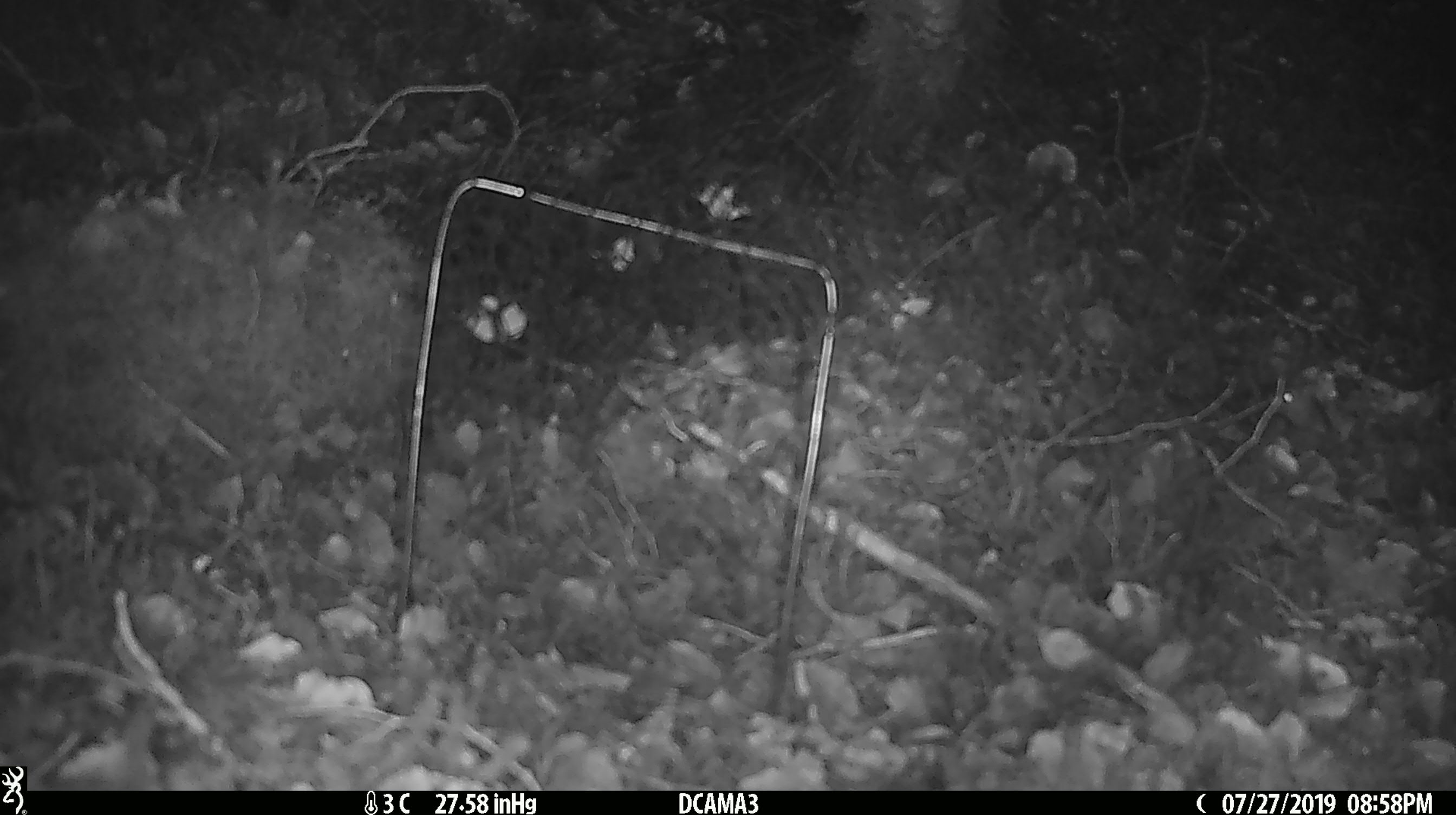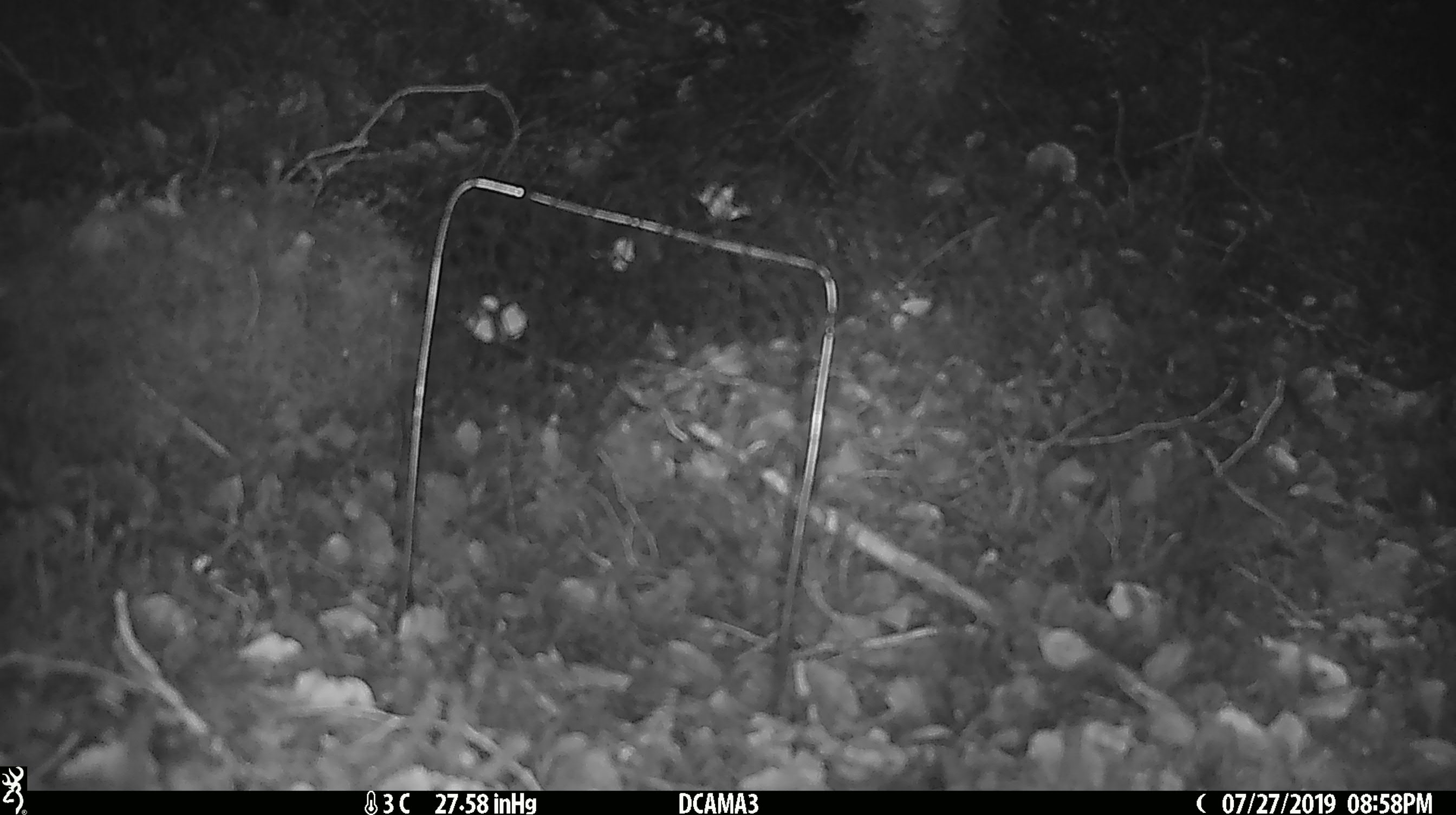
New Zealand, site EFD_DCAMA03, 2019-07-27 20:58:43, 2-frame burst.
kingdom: Animalia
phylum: Chordata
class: Mammalia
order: Rodentia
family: Muridae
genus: Mus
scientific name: Mus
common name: mouse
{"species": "mouse (Mus)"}